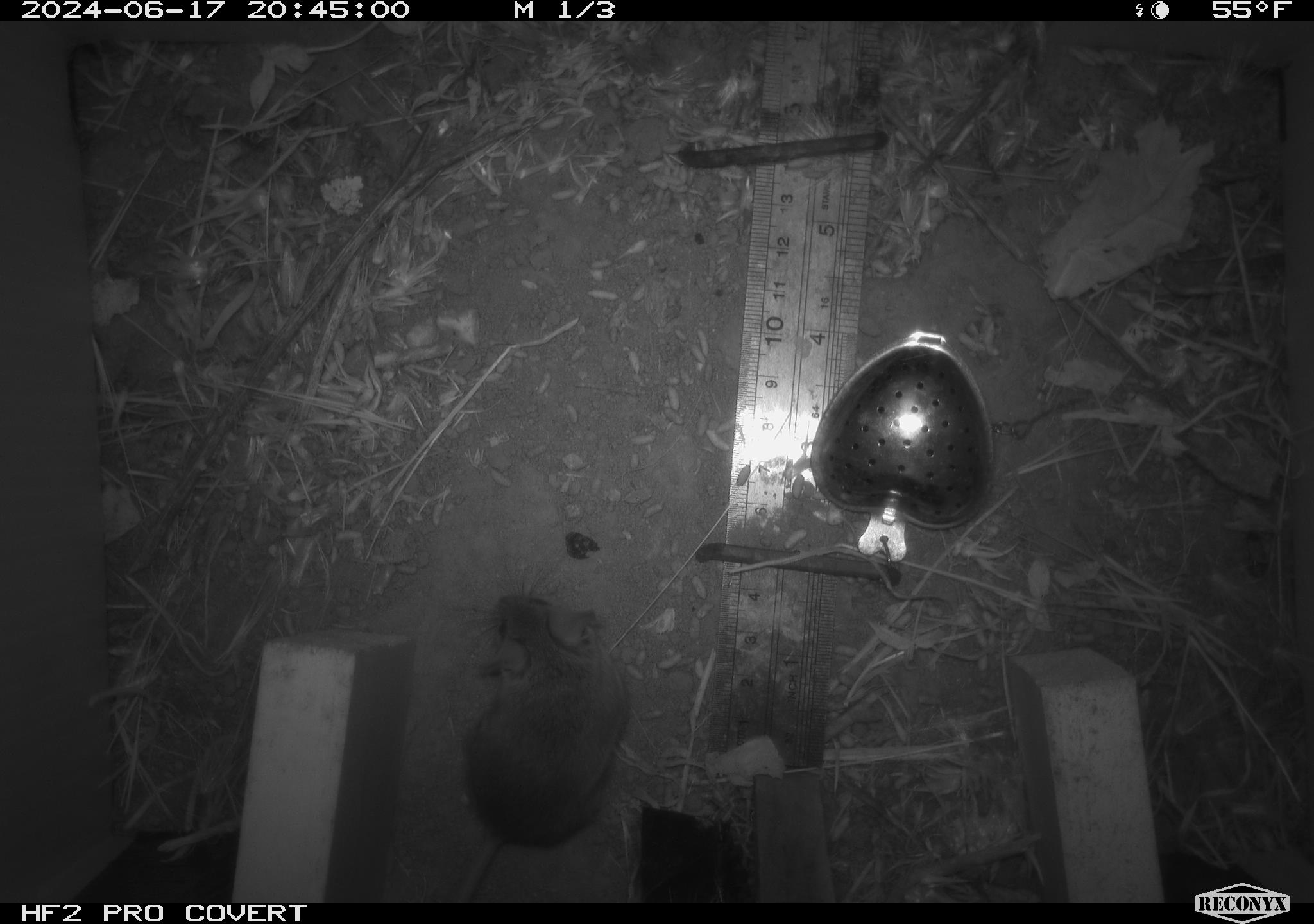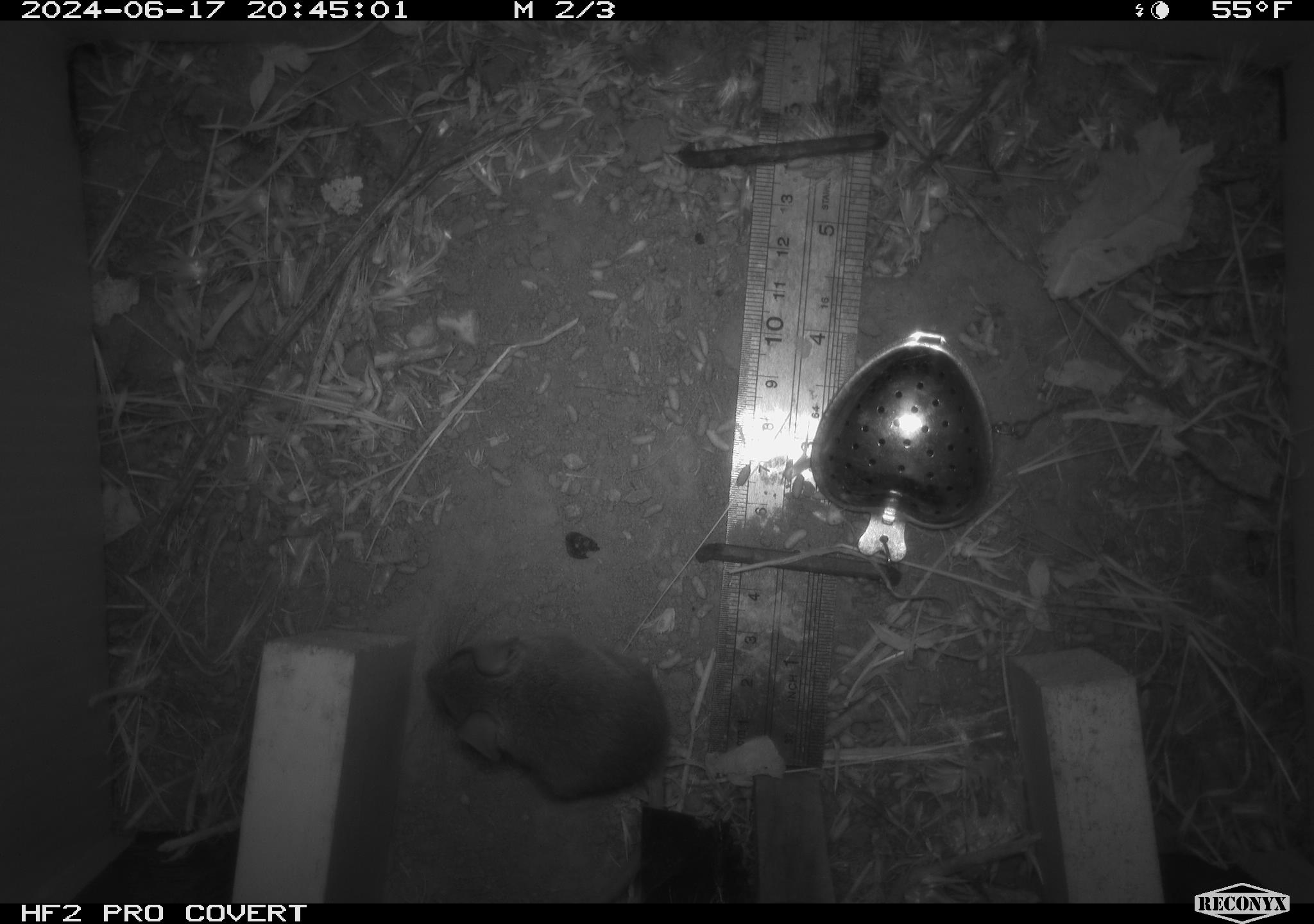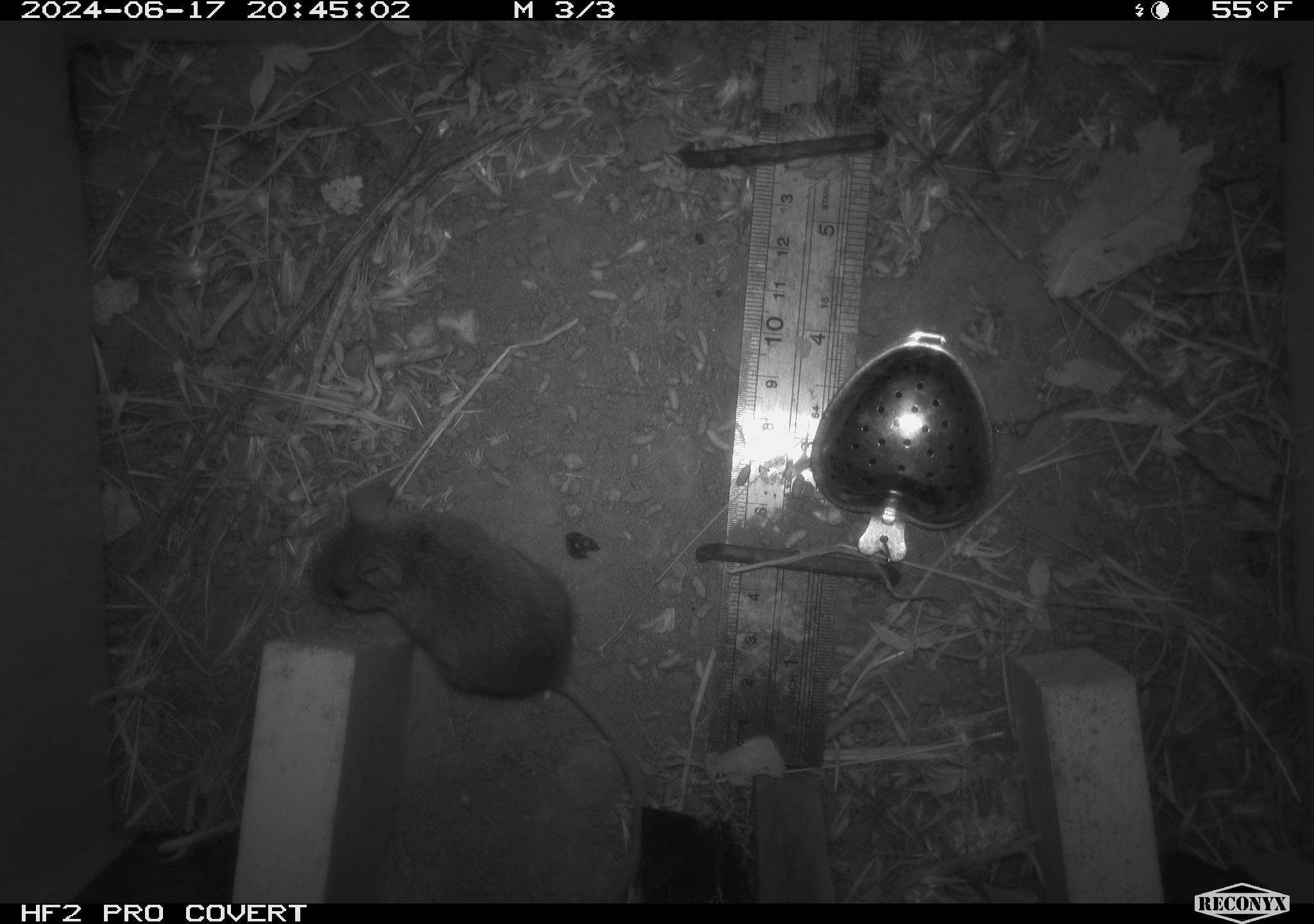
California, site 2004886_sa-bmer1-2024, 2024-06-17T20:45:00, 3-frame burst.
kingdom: Animalia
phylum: Chordata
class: Mammalia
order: Rodentia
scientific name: Rodentia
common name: mouse species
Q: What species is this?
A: Mouse species (Rodentia).